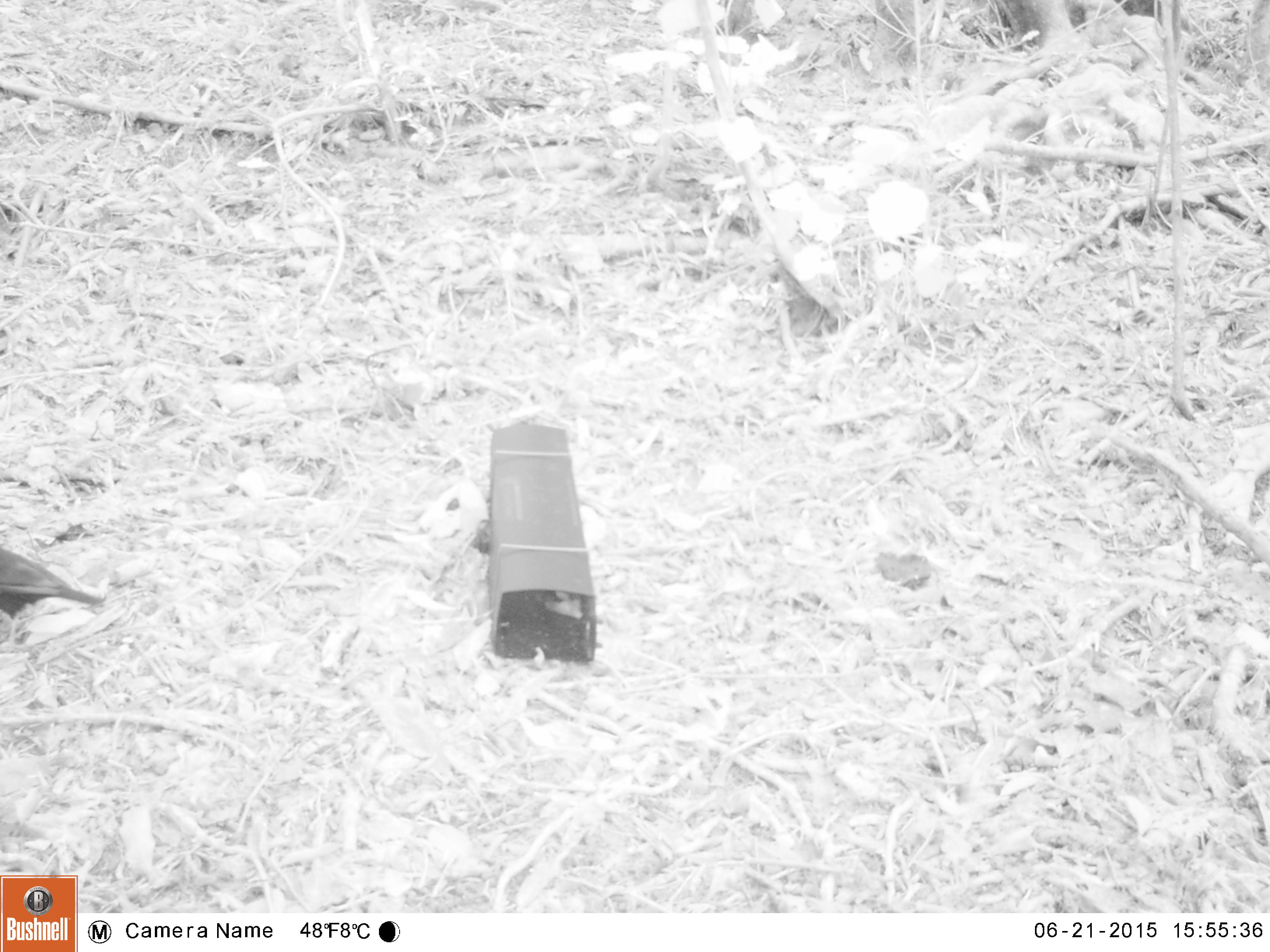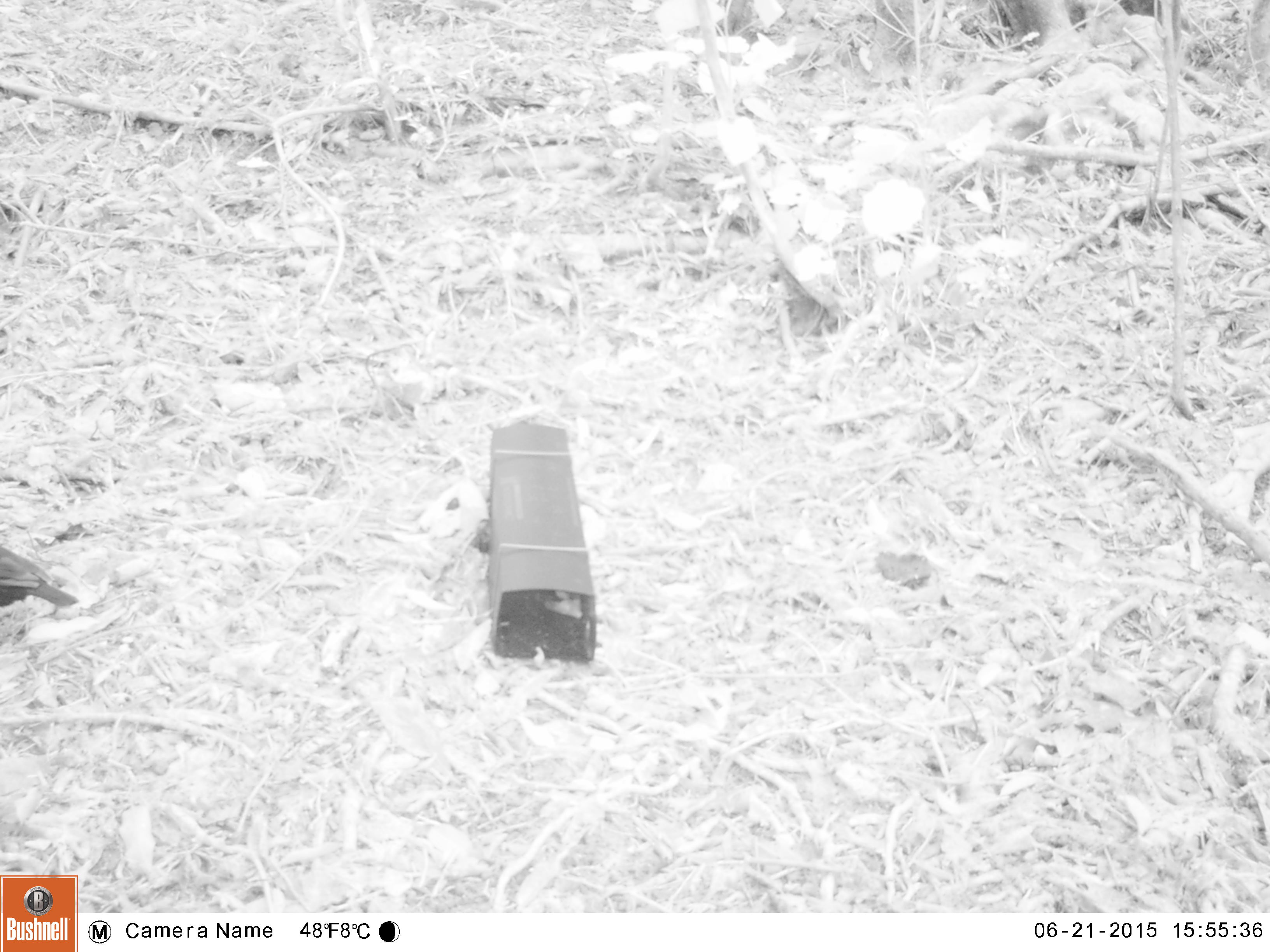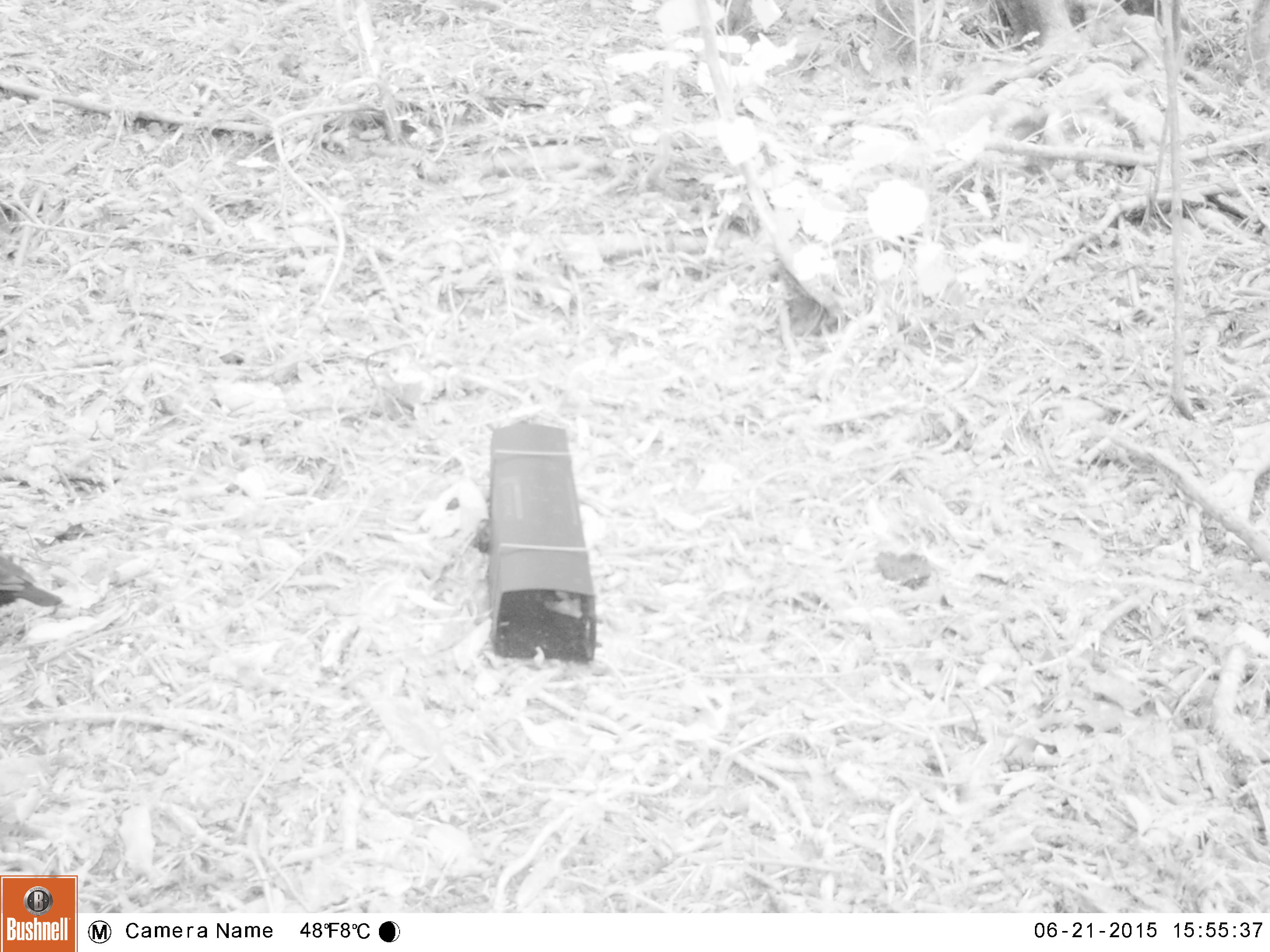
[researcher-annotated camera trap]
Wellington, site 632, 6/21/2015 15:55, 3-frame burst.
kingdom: Animalia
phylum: Chordata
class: Aves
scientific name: Aves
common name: bird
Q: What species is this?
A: Bird (Aves).